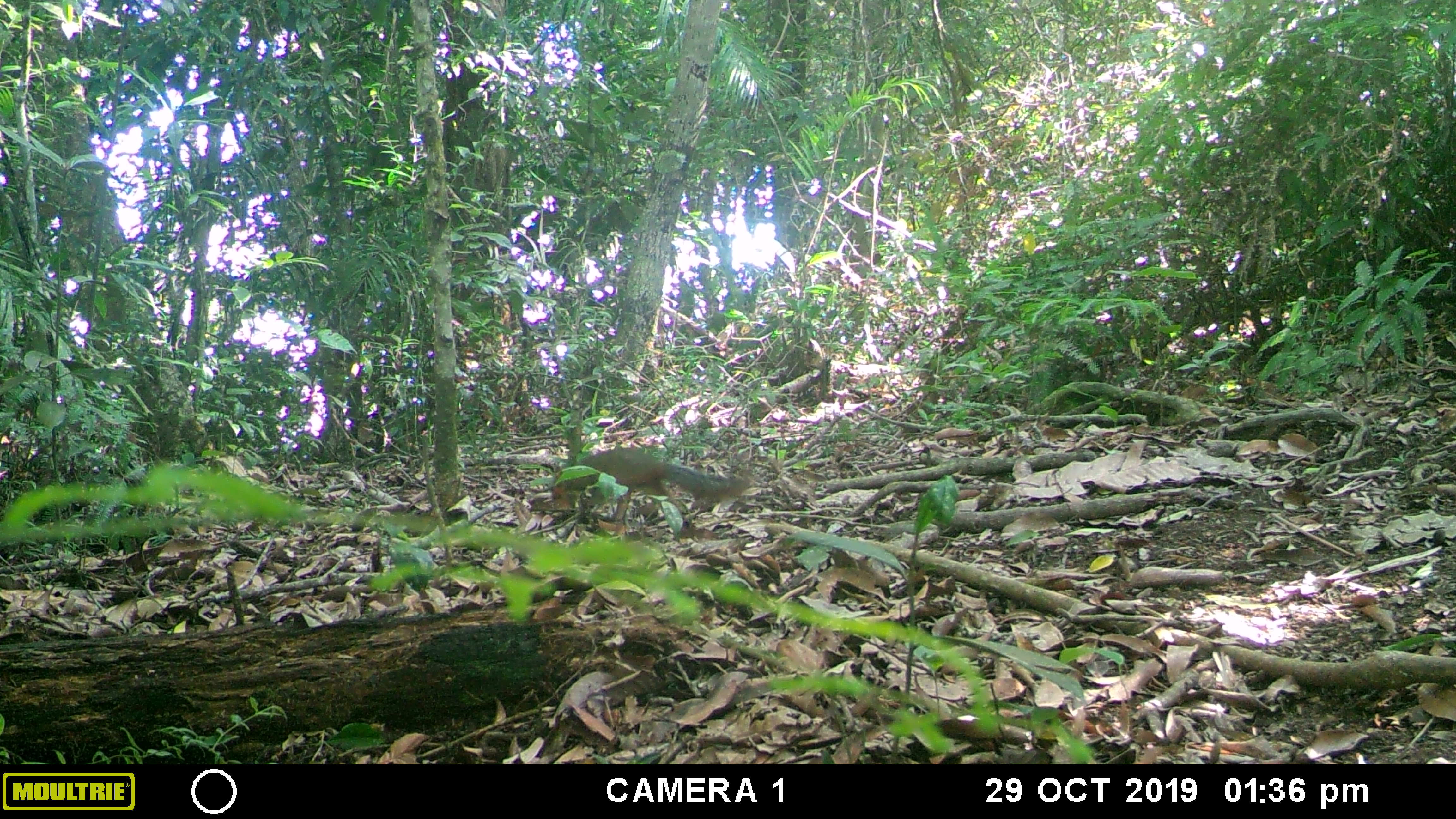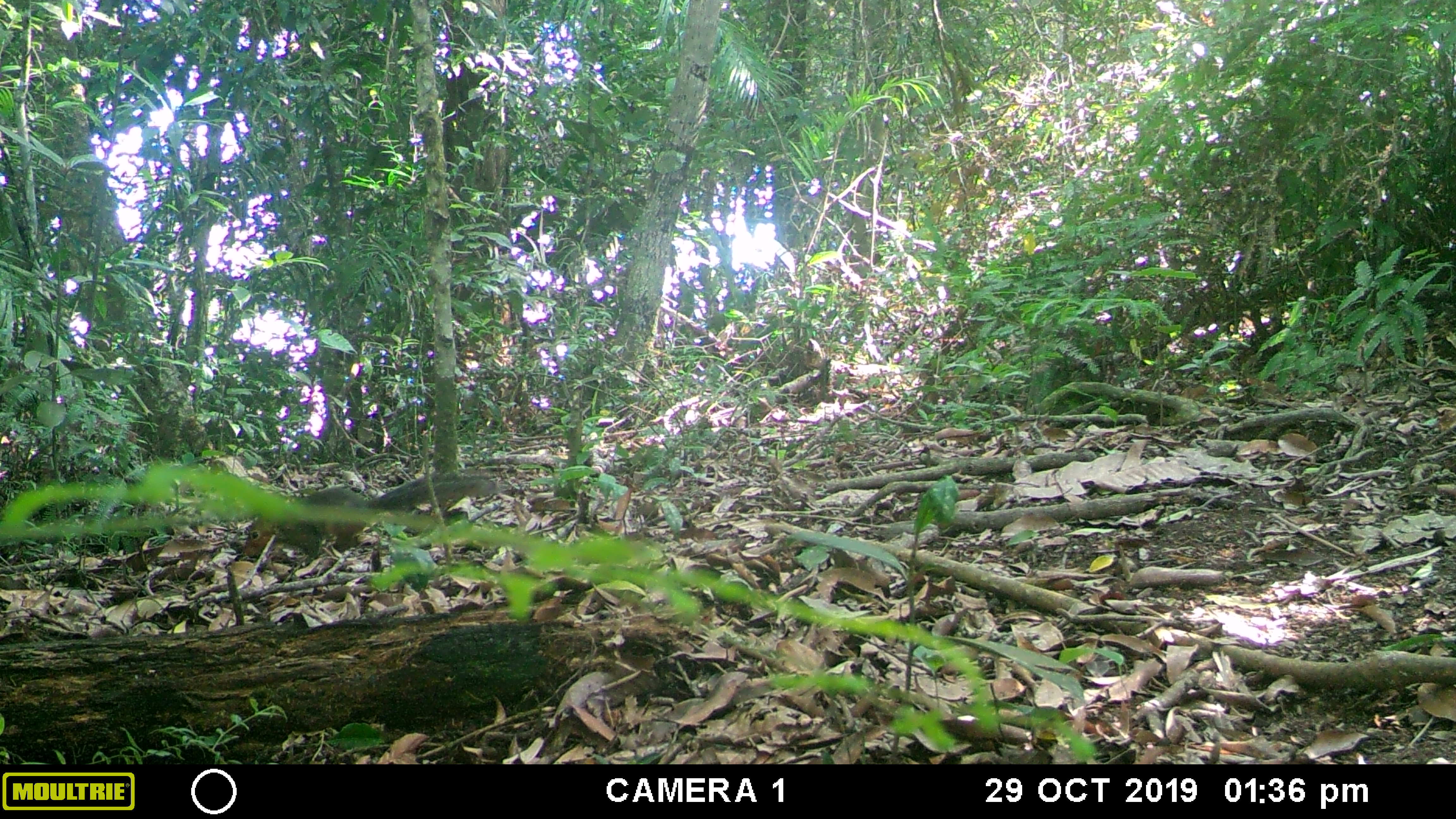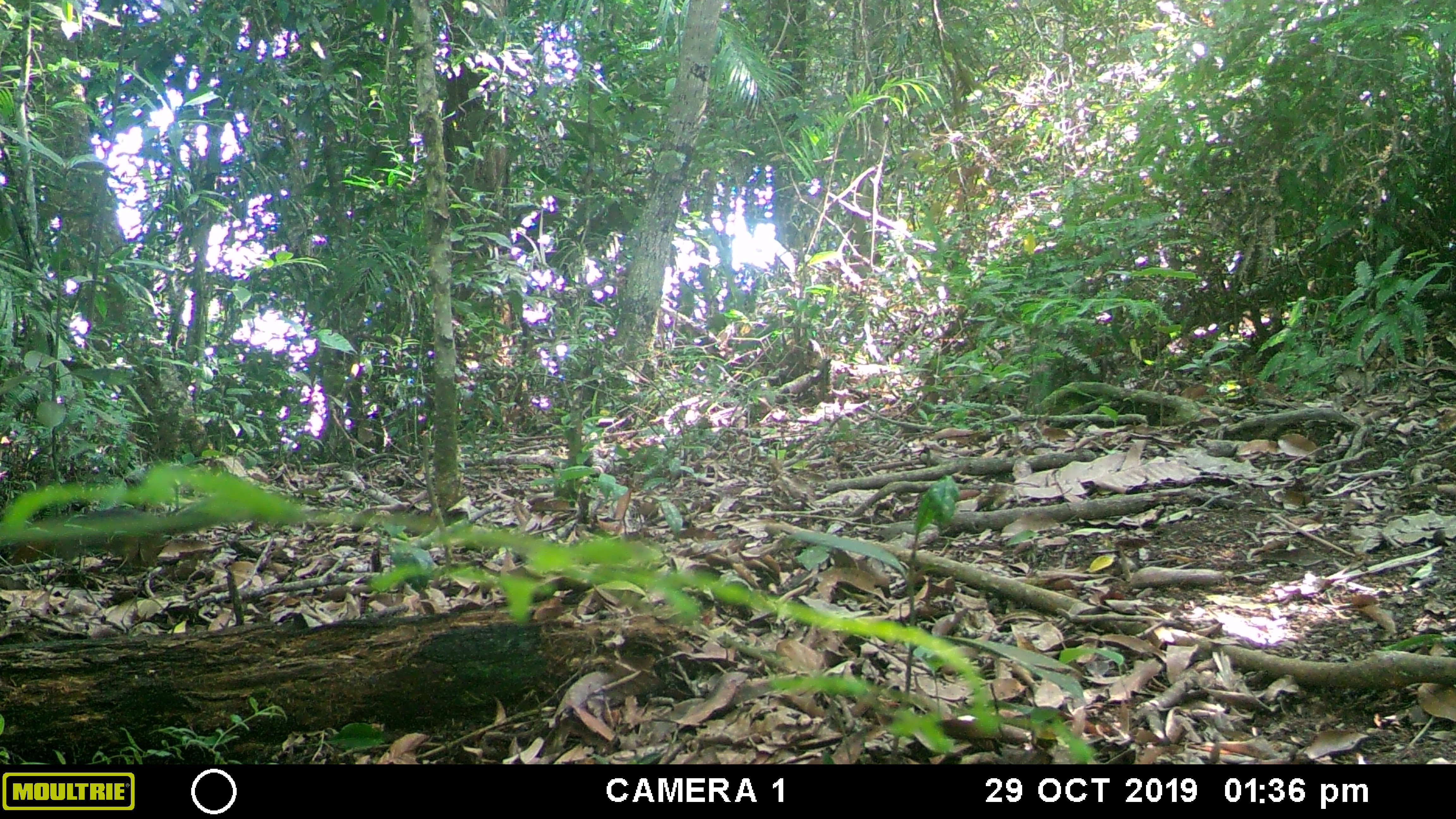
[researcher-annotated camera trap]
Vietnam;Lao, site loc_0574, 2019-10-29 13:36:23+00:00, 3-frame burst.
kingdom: Animalia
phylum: Chordata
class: Mammalia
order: Rodentia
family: Sciuridae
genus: Dremomys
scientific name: Dremomys rufigenis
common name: red-cheeked squirrel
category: red cheeked squirrel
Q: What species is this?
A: Red cheeked squirrel (red-cheeked squirrel) (Dremomys rufigenis).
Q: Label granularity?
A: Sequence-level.